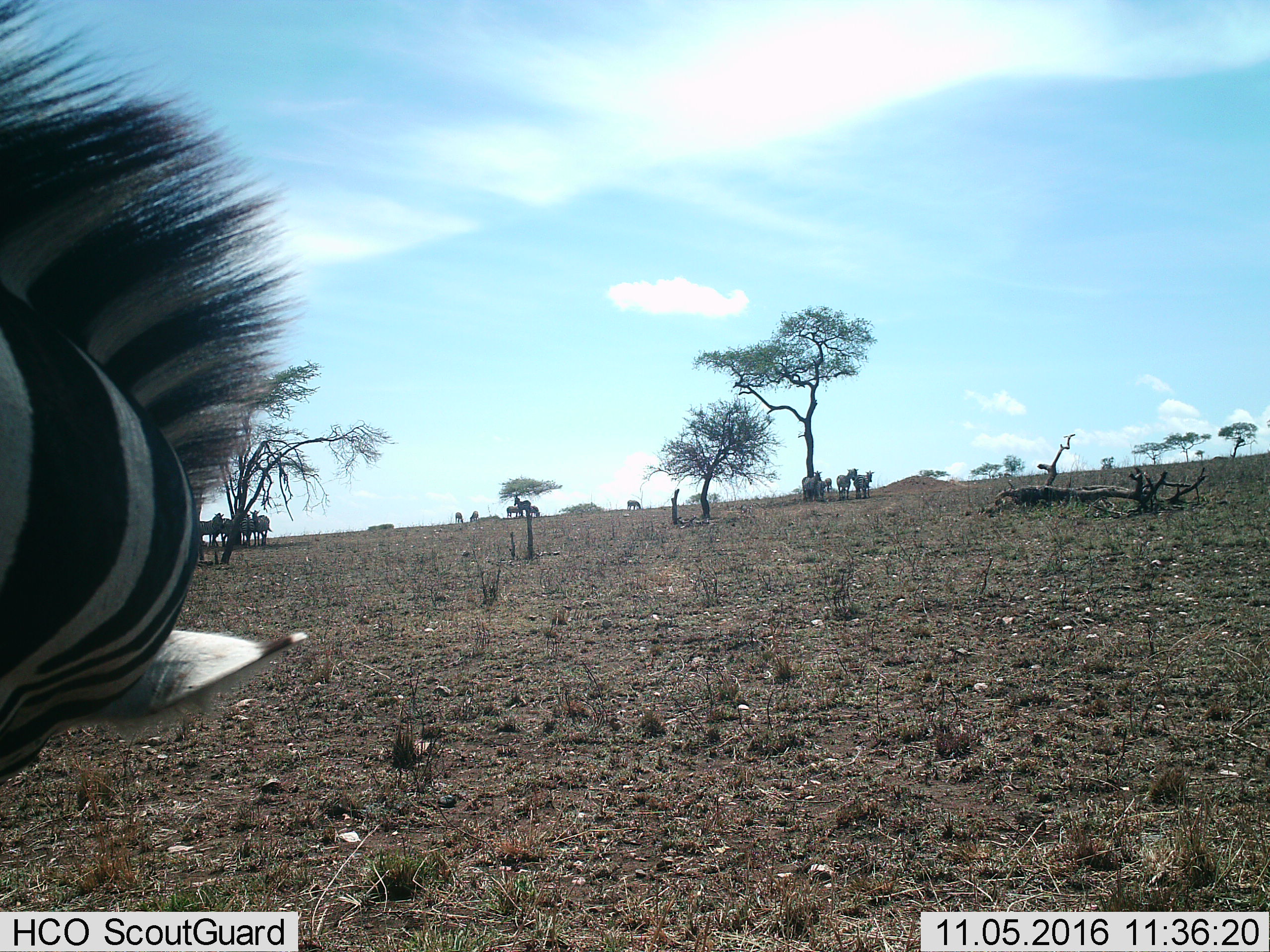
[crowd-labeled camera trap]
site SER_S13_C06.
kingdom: Animalia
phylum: Chordata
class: Mammalia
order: Perissodactyla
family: Equidae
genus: Equus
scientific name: Equus quagga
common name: plains zebra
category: zebraplains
Zebraplains (plains zebra) (Equus quagga), count 11-50. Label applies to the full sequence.